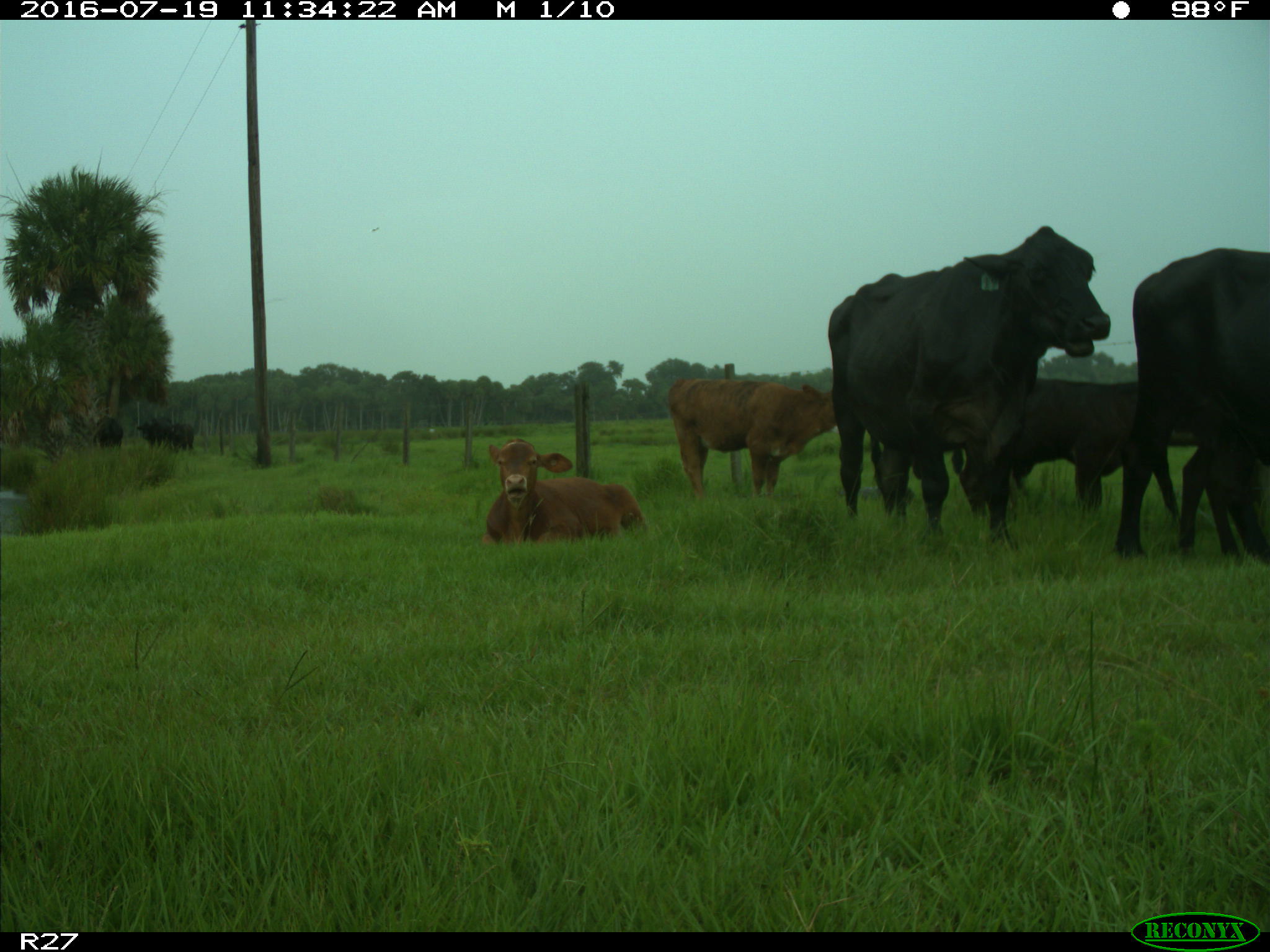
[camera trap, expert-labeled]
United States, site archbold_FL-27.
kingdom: Animalia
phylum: Chordata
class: Mammalia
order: Artiodactyla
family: Bovidae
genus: Bos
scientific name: Bos taurus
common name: domestic cow